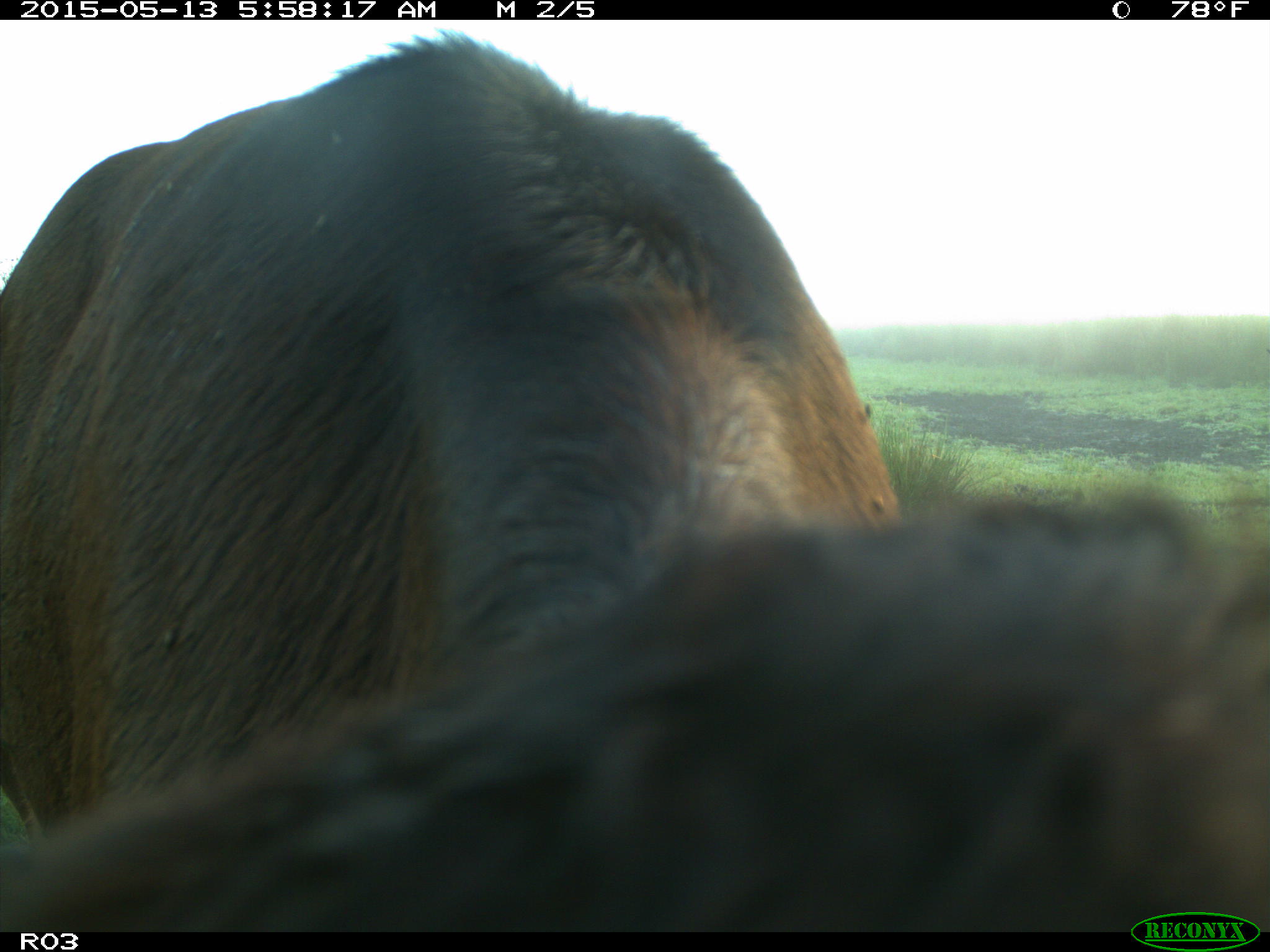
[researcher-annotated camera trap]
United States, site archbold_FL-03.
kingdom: Animalia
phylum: Chordata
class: Mammalia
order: Artiodactyla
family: Bovidae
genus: Bos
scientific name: Bos taurus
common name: domestic cow